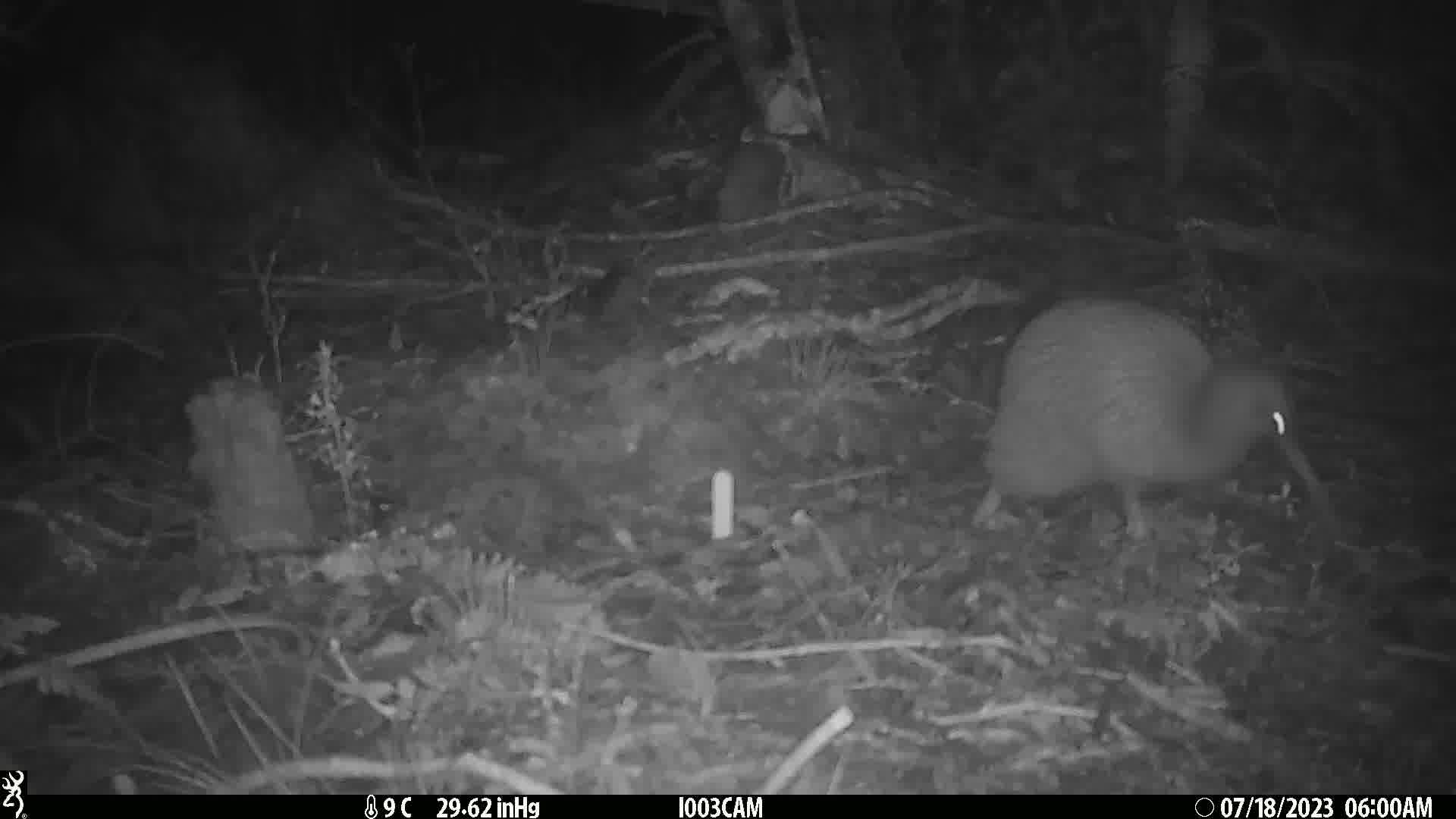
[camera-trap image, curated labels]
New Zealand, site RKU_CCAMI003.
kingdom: Animalia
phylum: Chordata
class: Aves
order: Apterygiformes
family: Apterygidae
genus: Apteryx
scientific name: Apteryx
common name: kiwi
Kiwi (Apteryx).